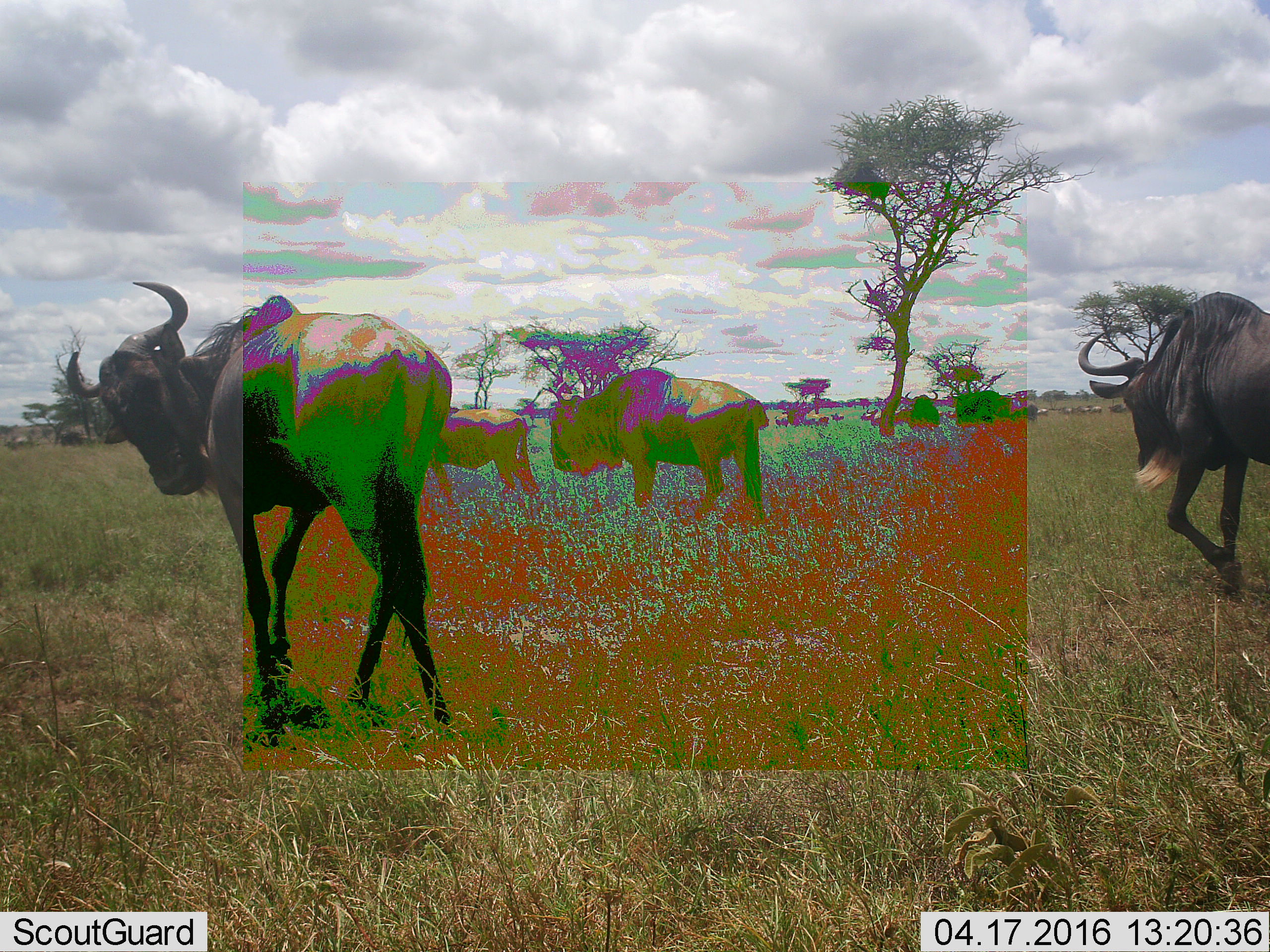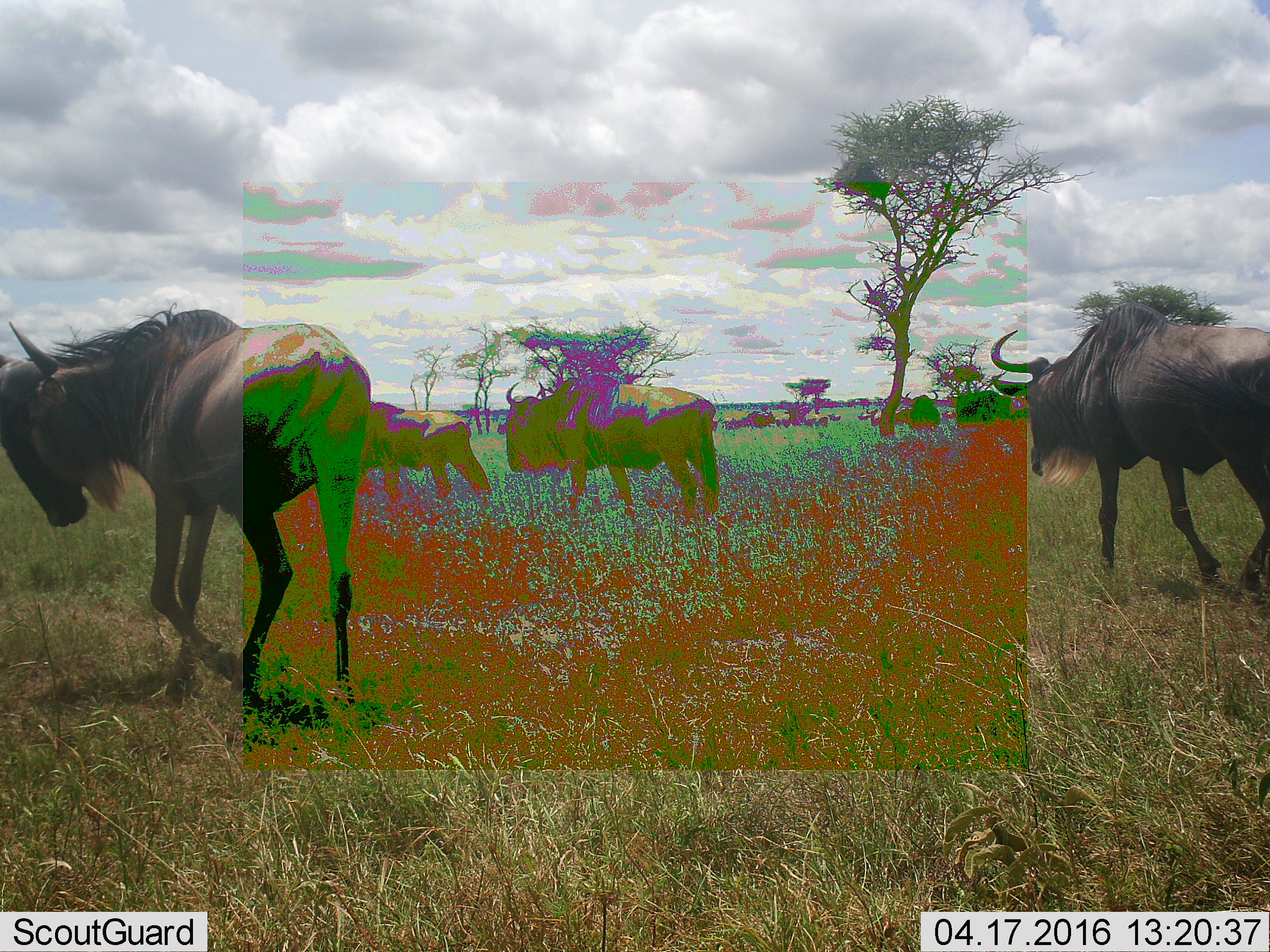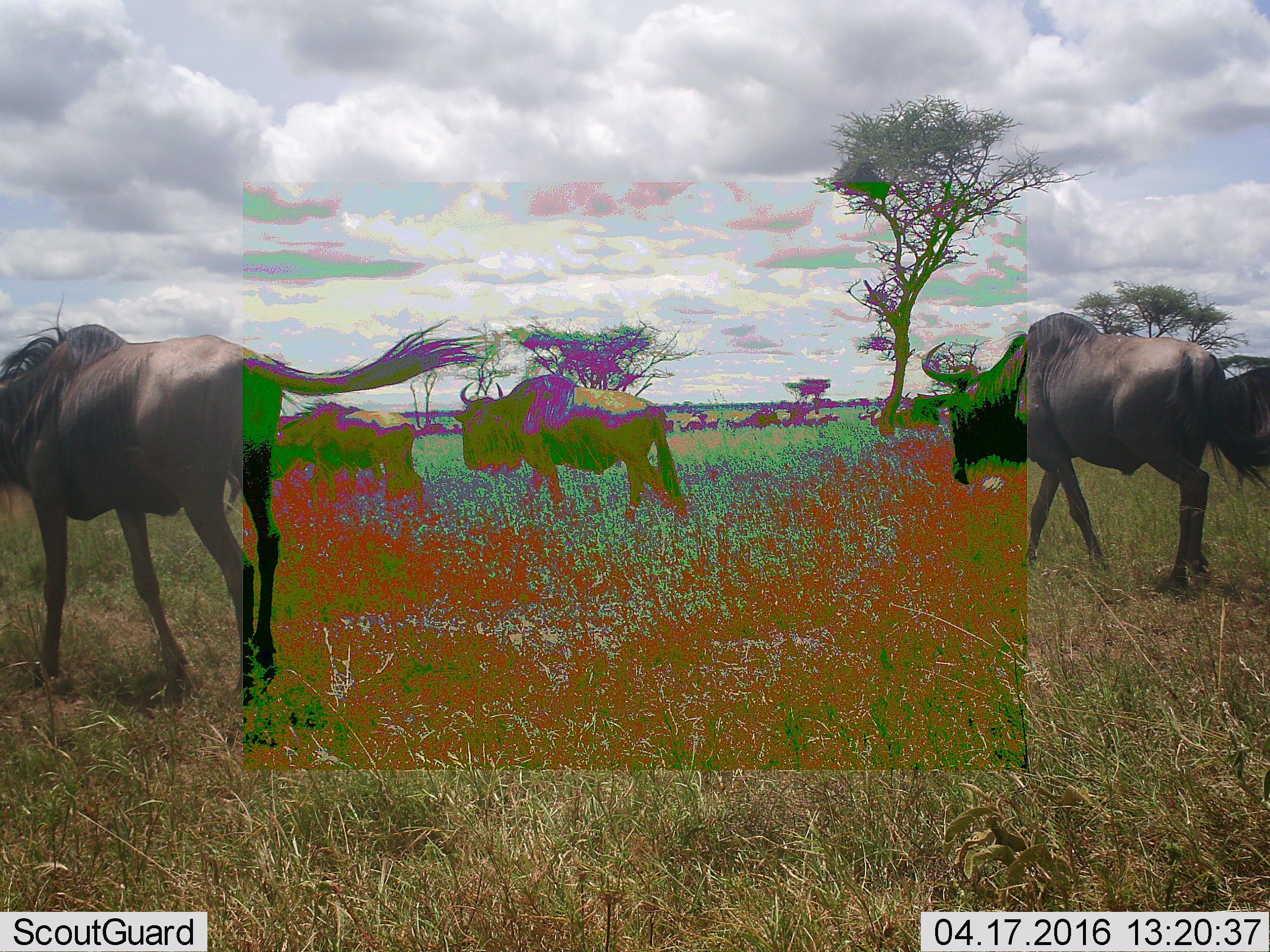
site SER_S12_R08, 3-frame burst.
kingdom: Animalia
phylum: Chordata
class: Mammalia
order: Artiodactyla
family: Bovidae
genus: Connochaetes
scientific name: Connochaetes taurinus taurinus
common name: blue wildebeest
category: wildebeestblue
Wildebeestblue (blue wildebeest) (Connochaetes taurinus taurinus), count 11-50. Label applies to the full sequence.